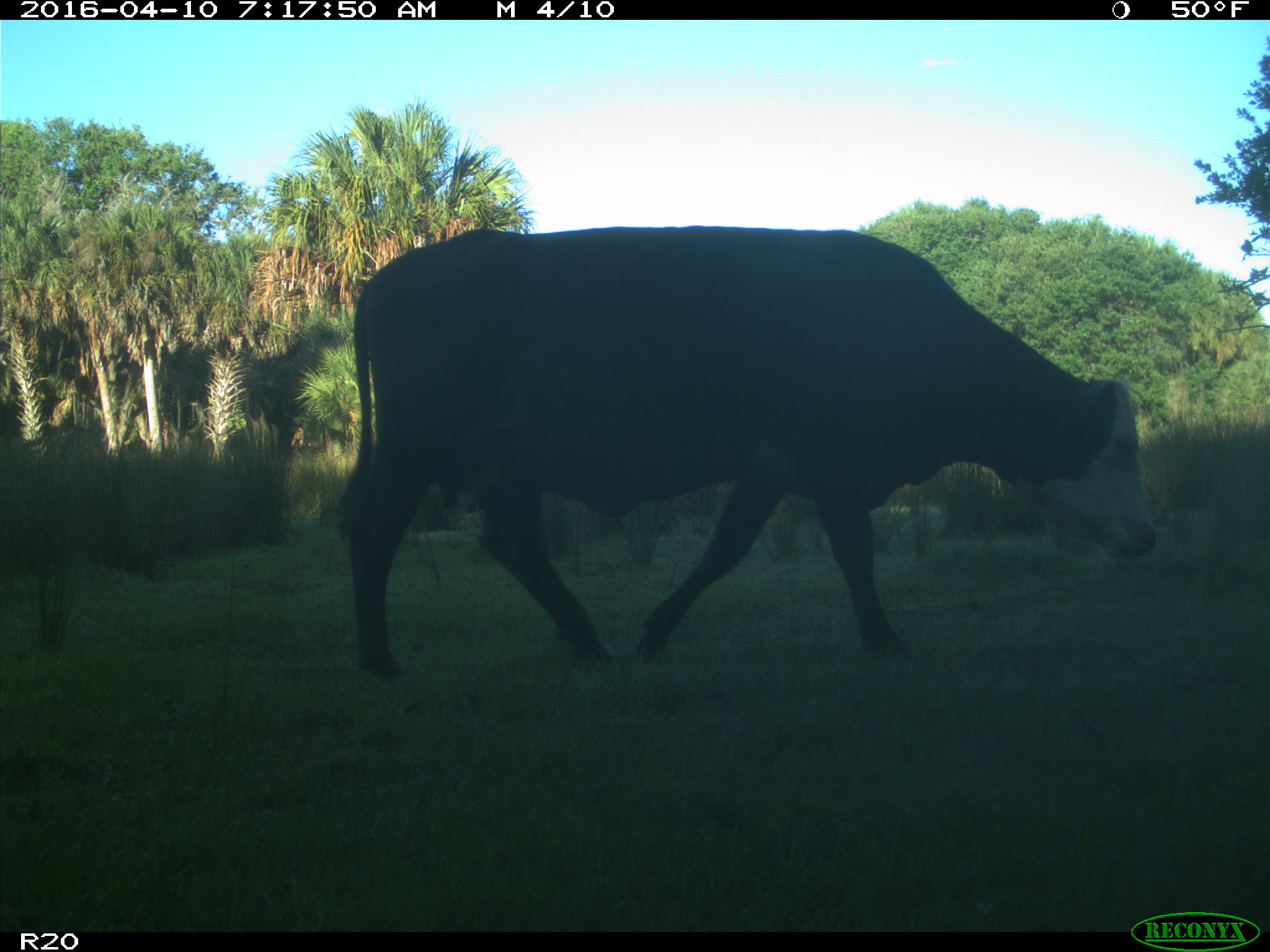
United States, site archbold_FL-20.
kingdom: Animalia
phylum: Chordata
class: Mammalia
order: Artiodactyla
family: Bovidae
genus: Bos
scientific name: Bos taurus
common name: domestic cow